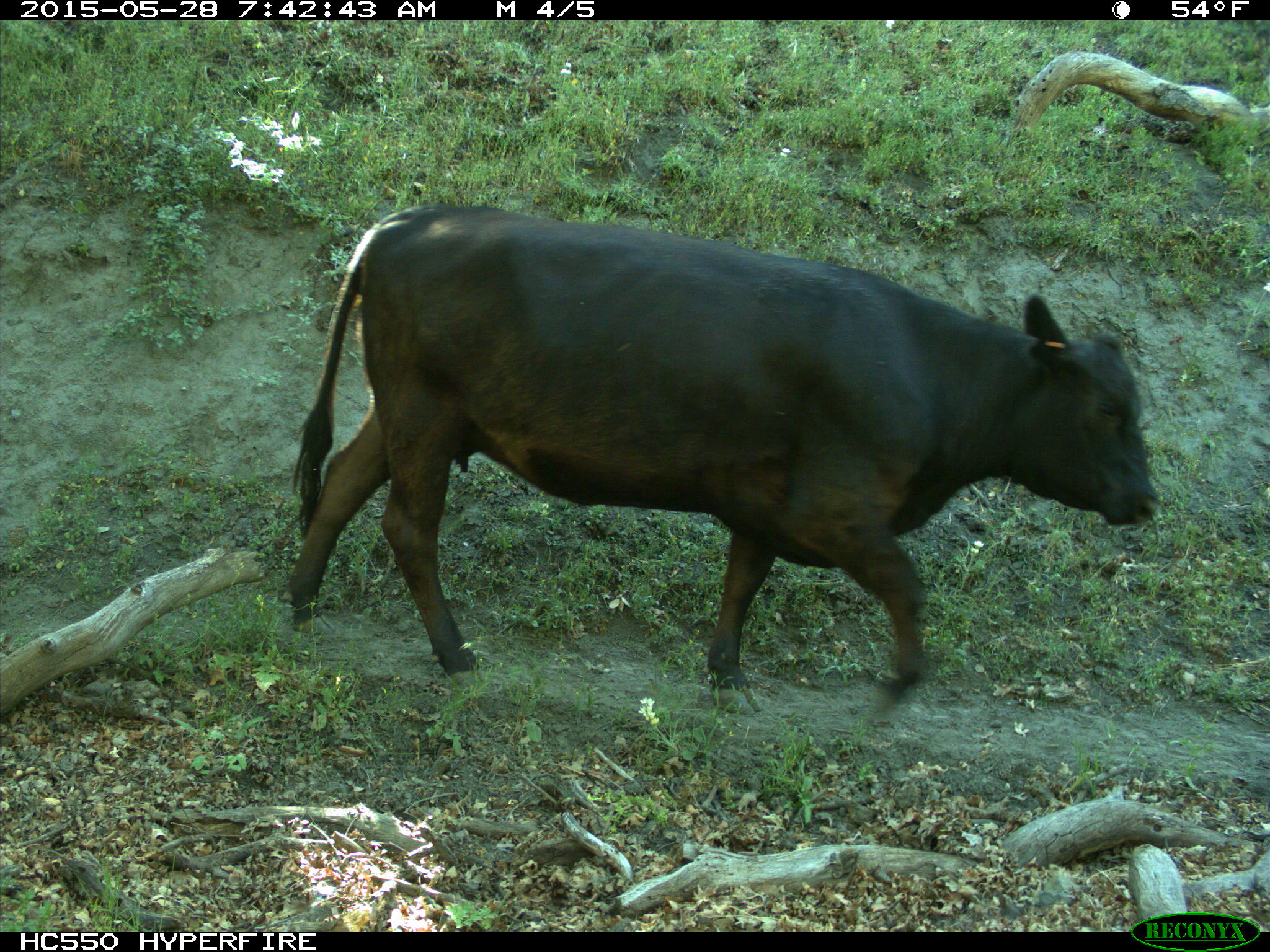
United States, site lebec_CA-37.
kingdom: Animalia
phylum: Chordata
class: Mammalia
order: Artiodactyla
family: Bovidae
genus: Bos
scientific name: Bos taurus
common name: domestic cow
Bos taurus (domestic cow).